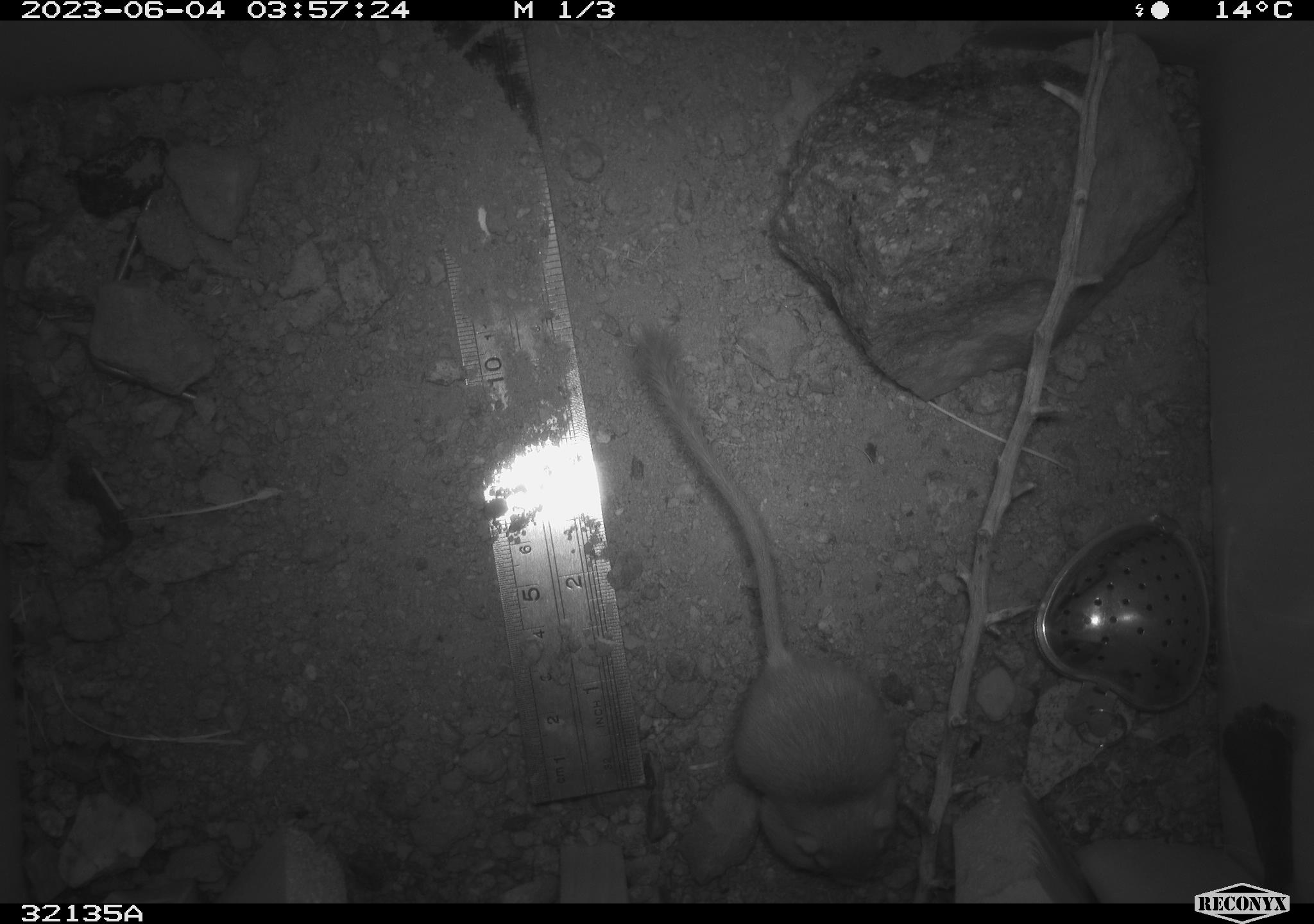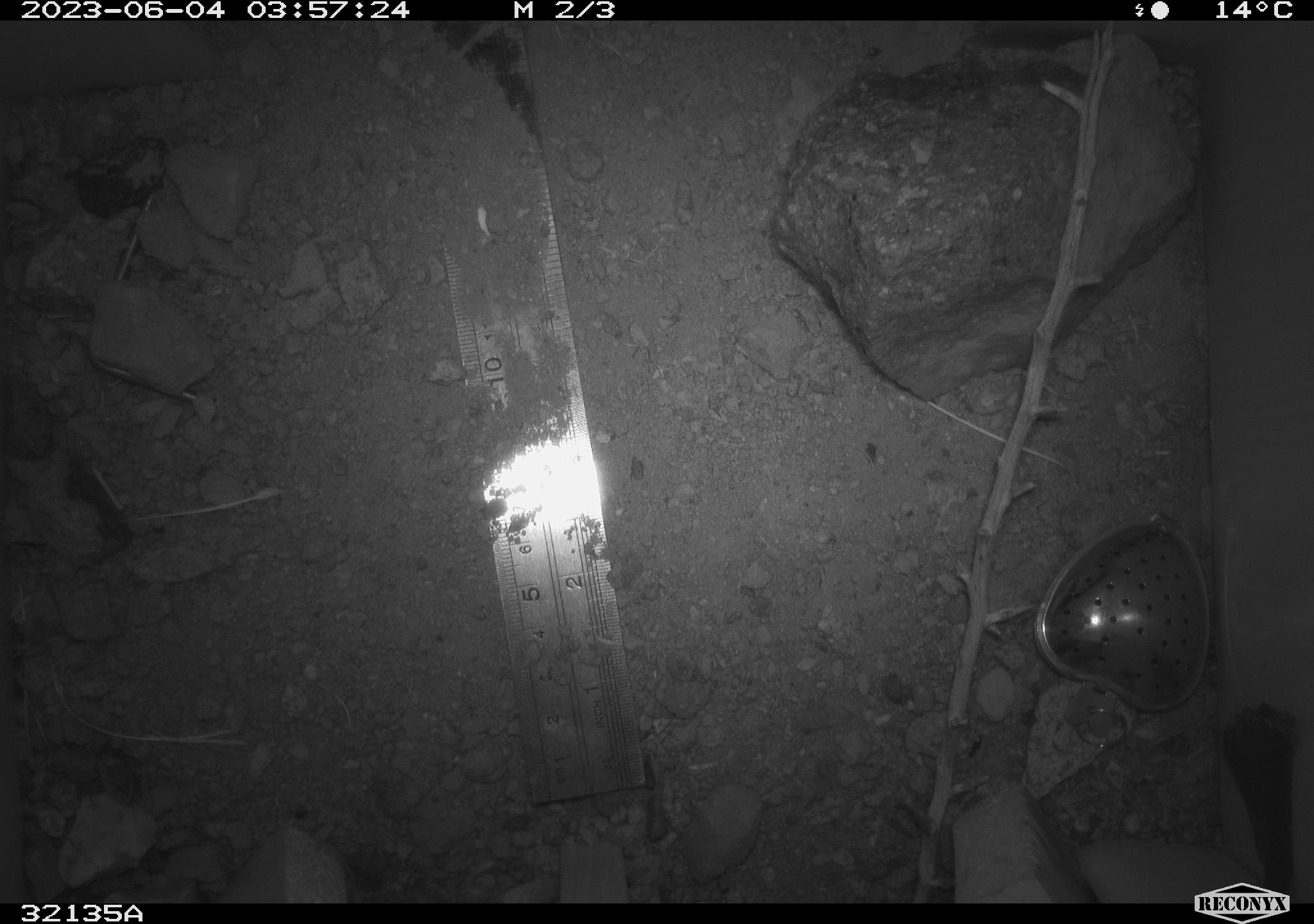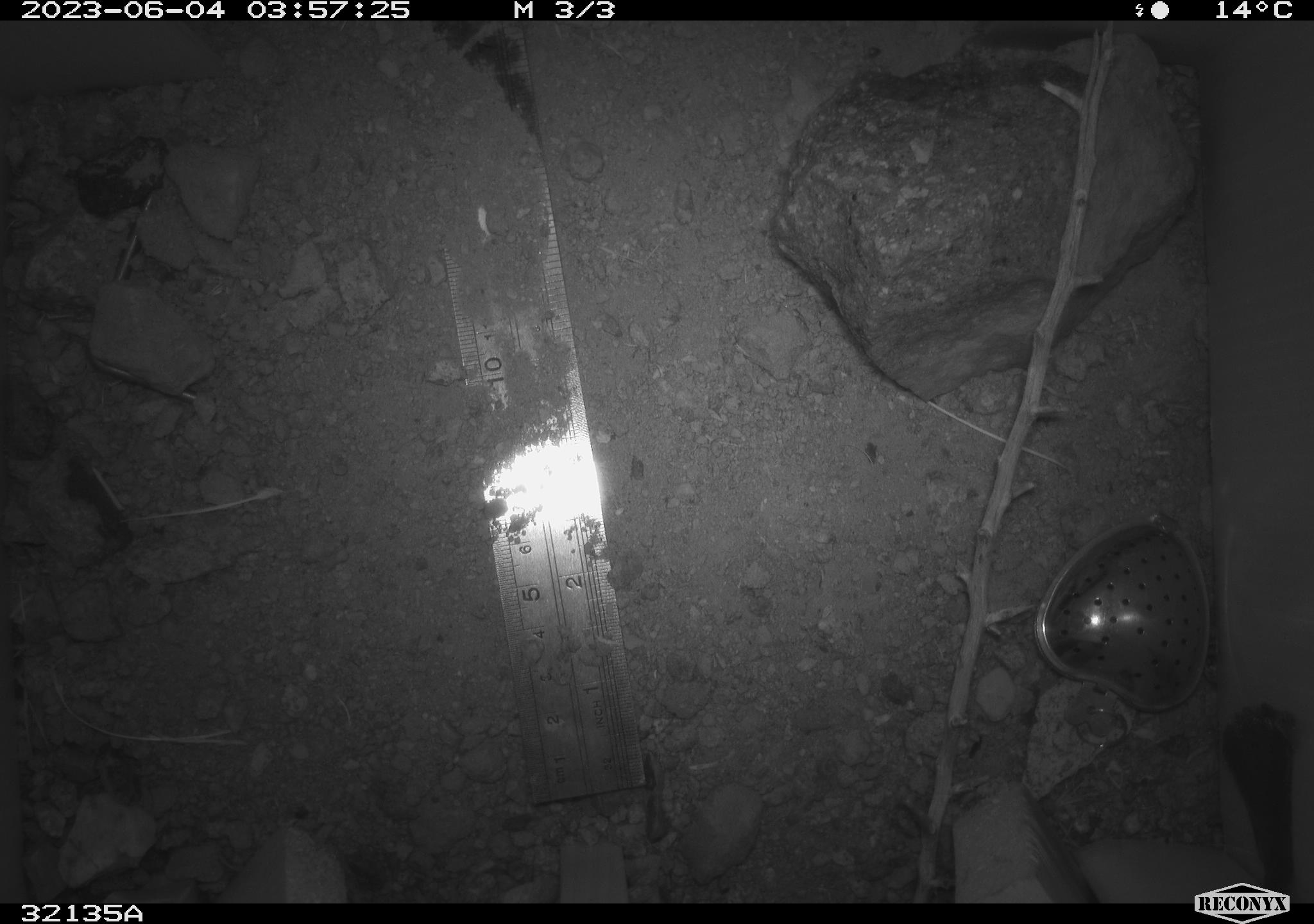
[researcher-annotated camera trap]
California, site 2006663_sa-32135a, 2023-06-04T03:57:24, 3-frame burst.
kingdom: Animalia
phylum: Chordata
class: Mammalia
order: Rodentia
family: Heteromyidae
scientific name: Heteromyidae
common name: kangaroo rats and pocket mice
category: heteromyidae family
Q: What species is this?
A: Heteromyidae family (kangaroo rats and pocket mice) (Heteromyidae).